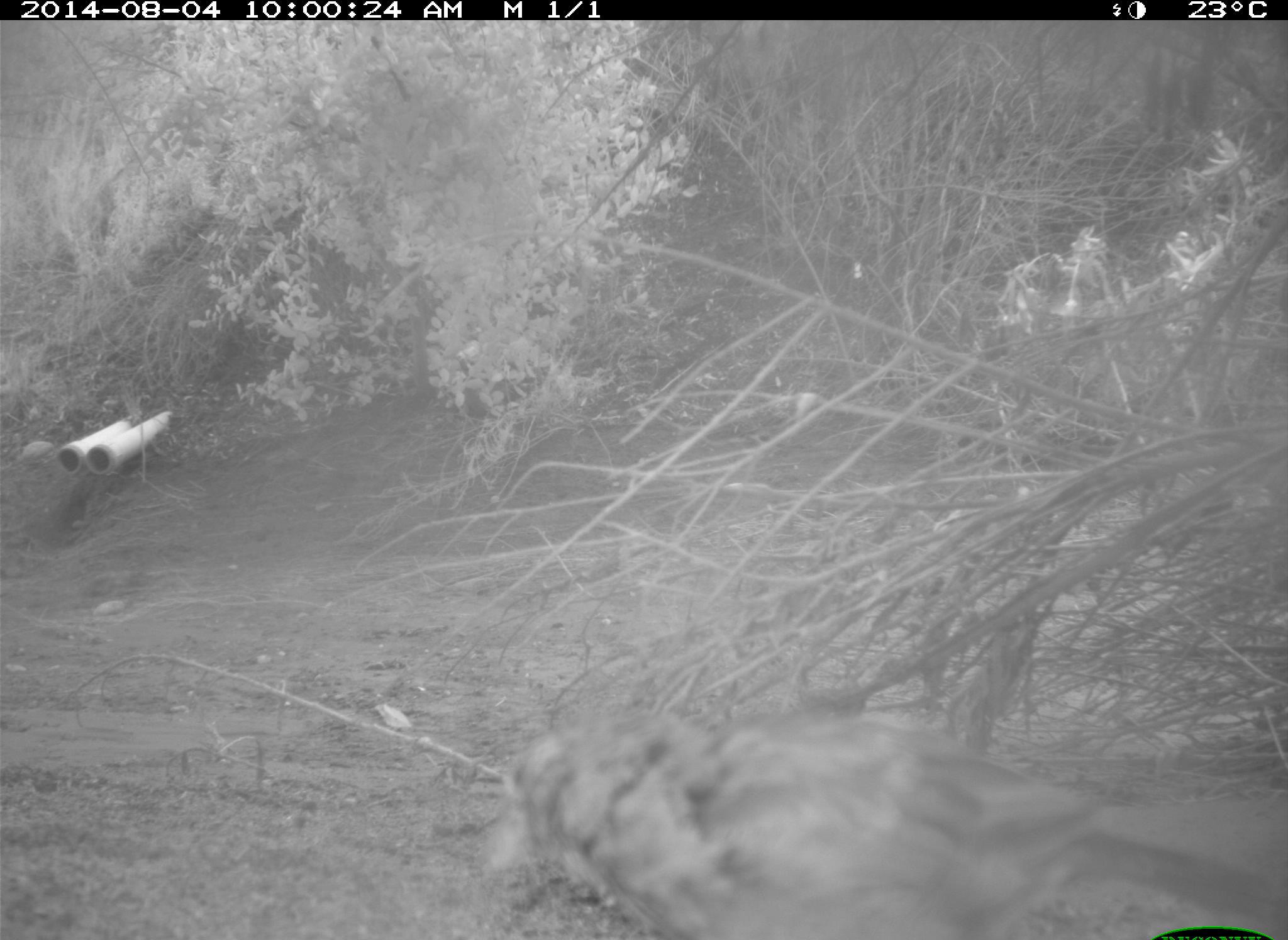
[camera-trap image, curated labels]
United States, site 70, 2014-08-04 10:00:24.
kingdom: Animalia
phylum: Chordata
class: Aves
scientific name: Aves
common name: bird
Bird (Aves).